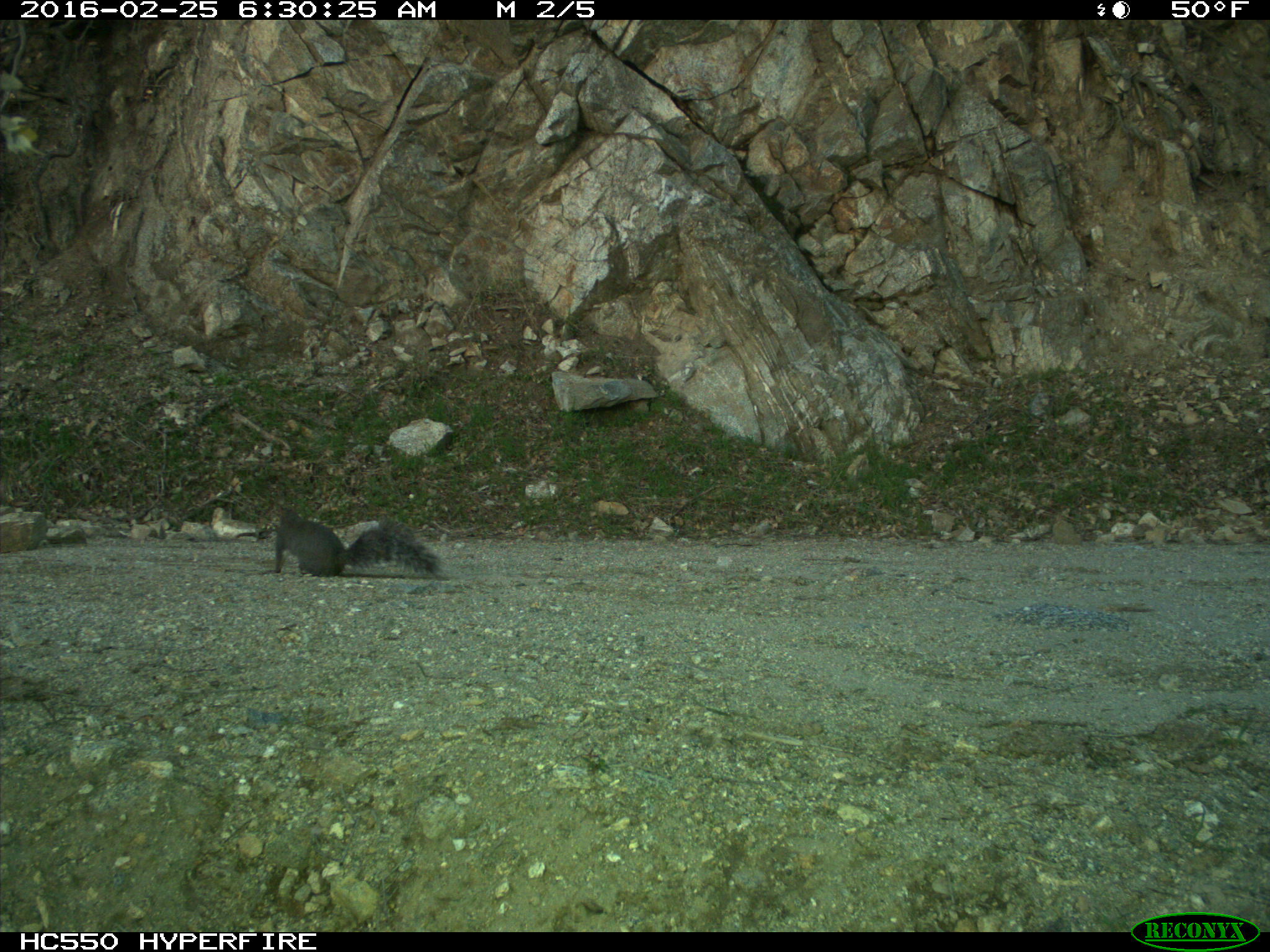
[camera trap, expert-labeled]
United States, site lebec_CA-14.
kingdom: Animalia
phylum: Chordata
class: Mammalia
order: Rodentia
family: Sciuridae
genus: Sciurus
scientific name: Sciurus carolinensis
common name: eastern gray squirrel